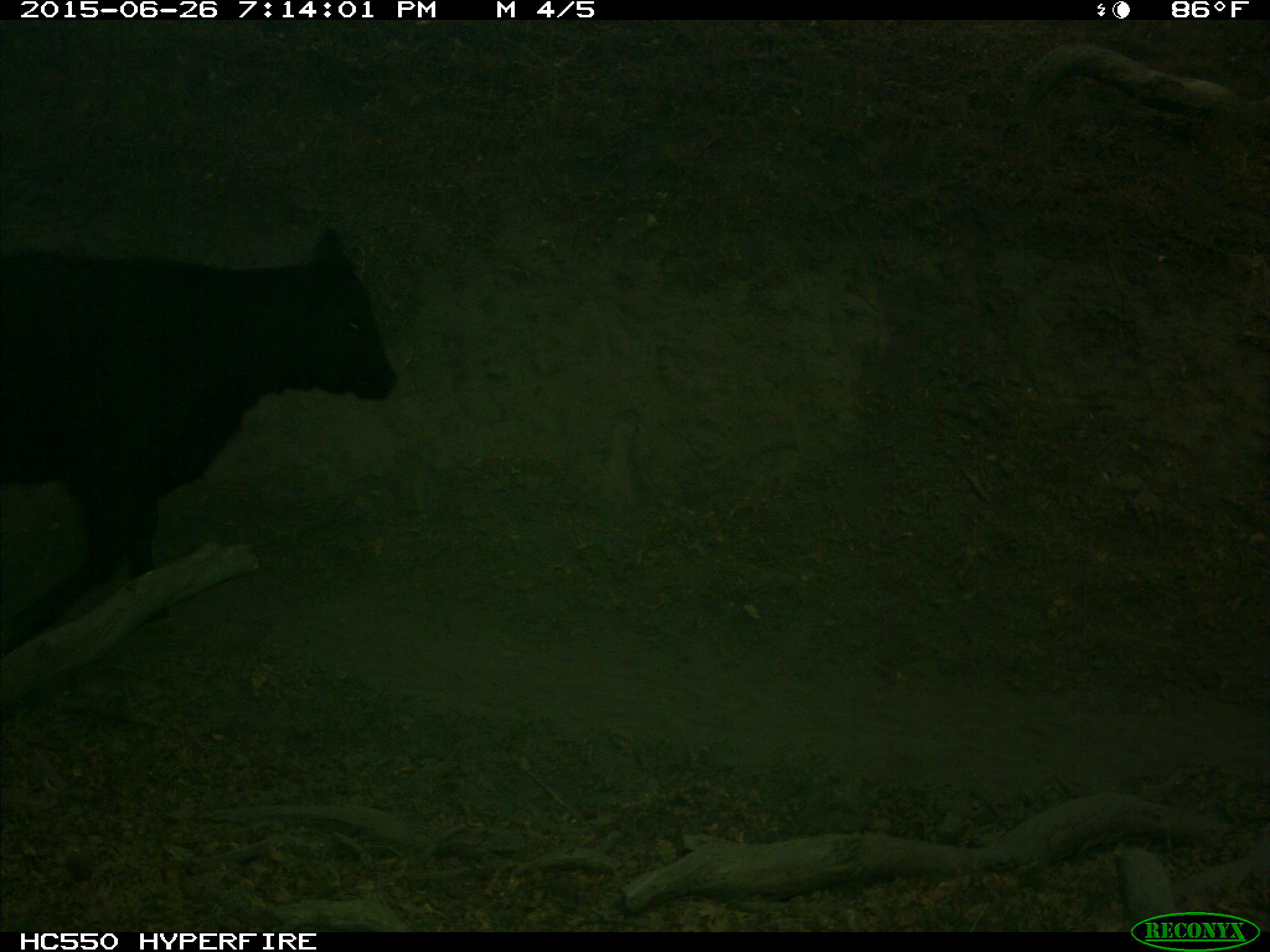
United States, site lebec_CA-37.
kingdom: Animalia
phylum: Chordata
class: Mammalia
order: Artiodactyla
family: Bovidae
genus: Bos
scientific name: Bos taurus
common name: domestic cow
Bos taurus (domestic cow).